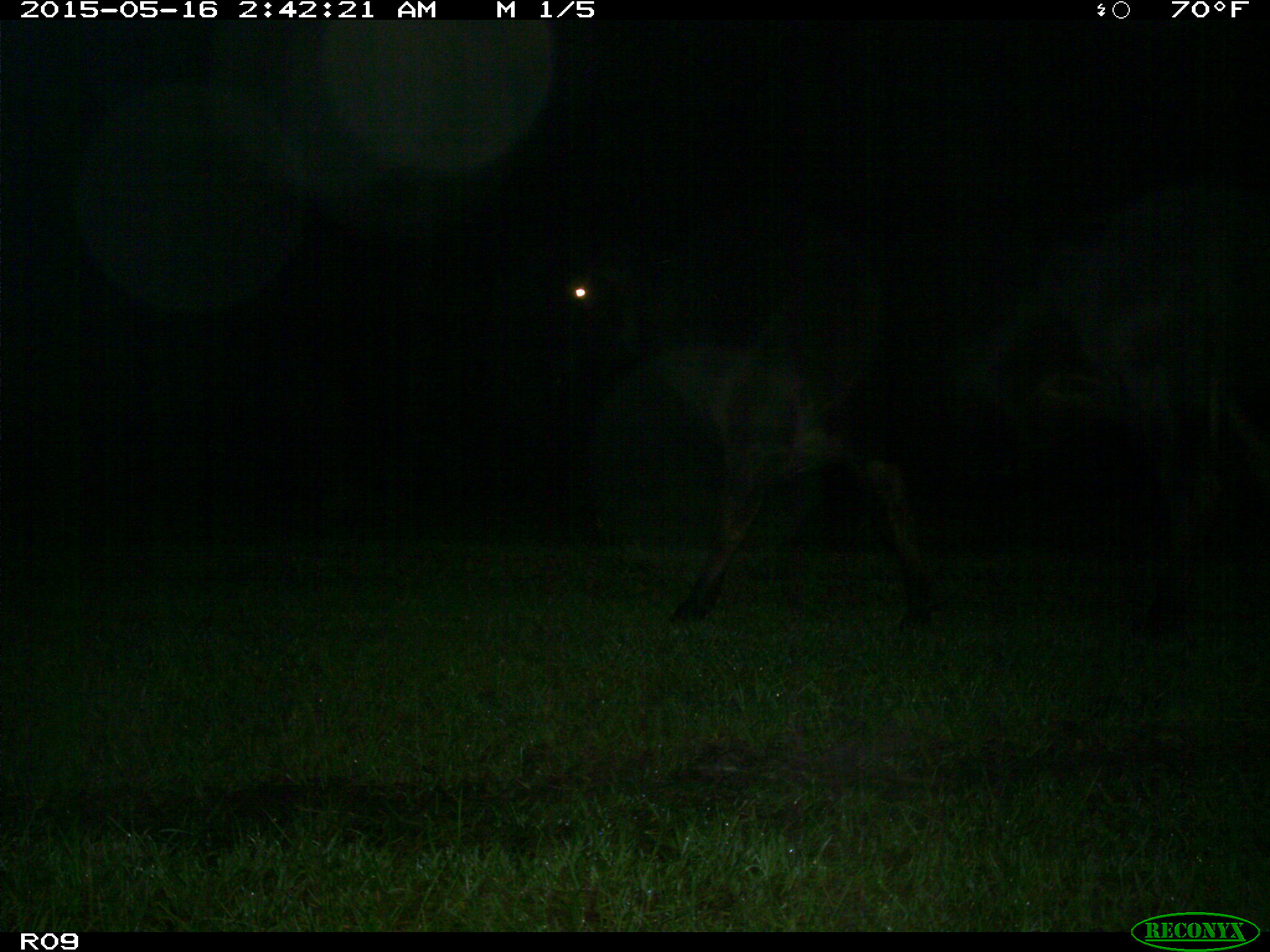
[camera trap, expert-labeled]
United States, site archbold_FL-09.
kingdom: Animalia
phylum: Chordata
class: Mammalia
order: Artiodactyla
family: Bovidae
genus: Bos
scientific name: Bos taurus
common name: domestic cow